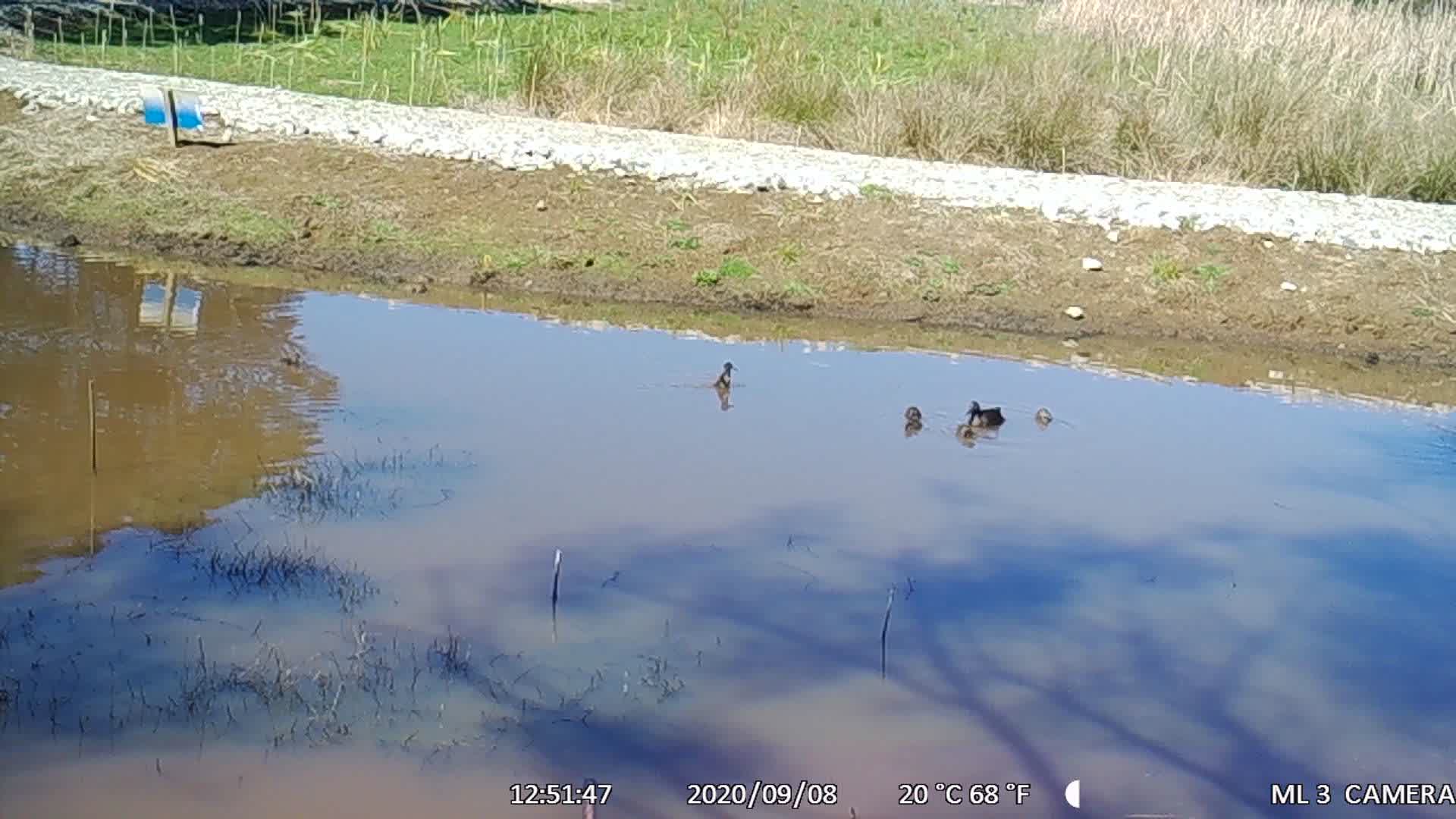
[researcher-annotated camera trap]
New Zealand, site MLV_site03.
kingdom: Animalia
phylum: Chordata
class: Aves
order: Anseriformes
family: Anatidae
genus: Anas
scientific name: Anas chlorotis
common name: brown teal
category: pateke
Pateke (brown teal) (Anas chlorotis).